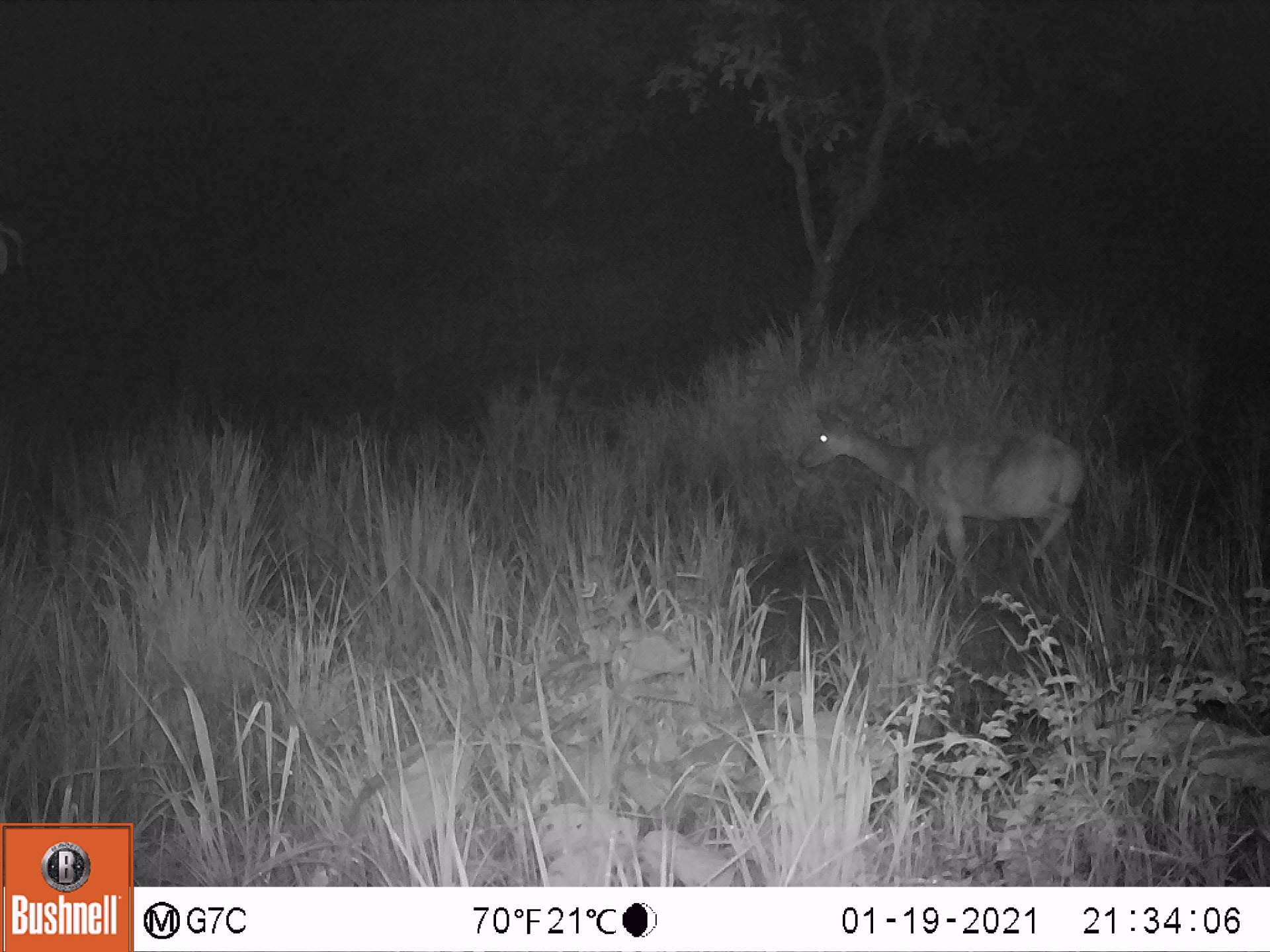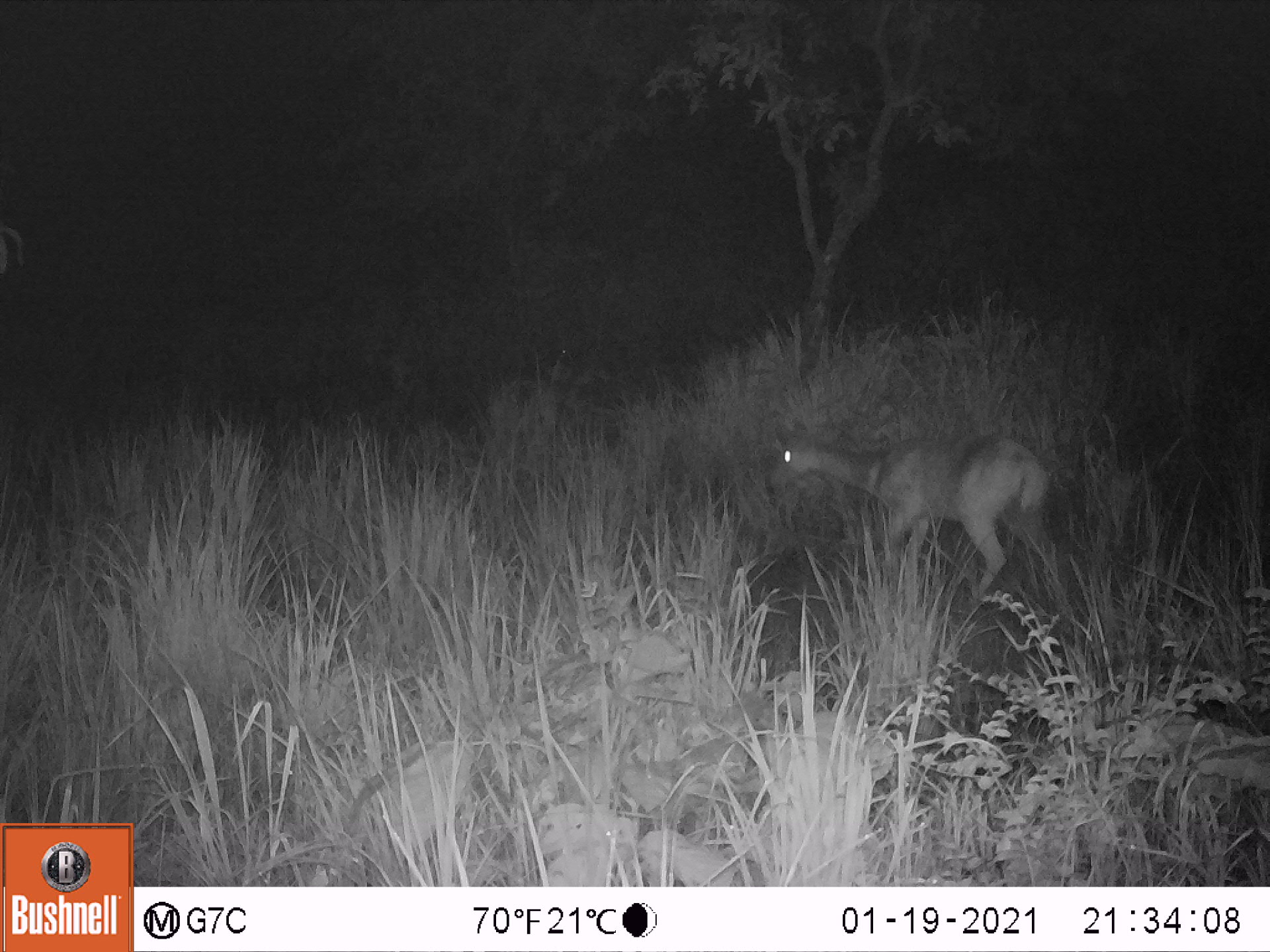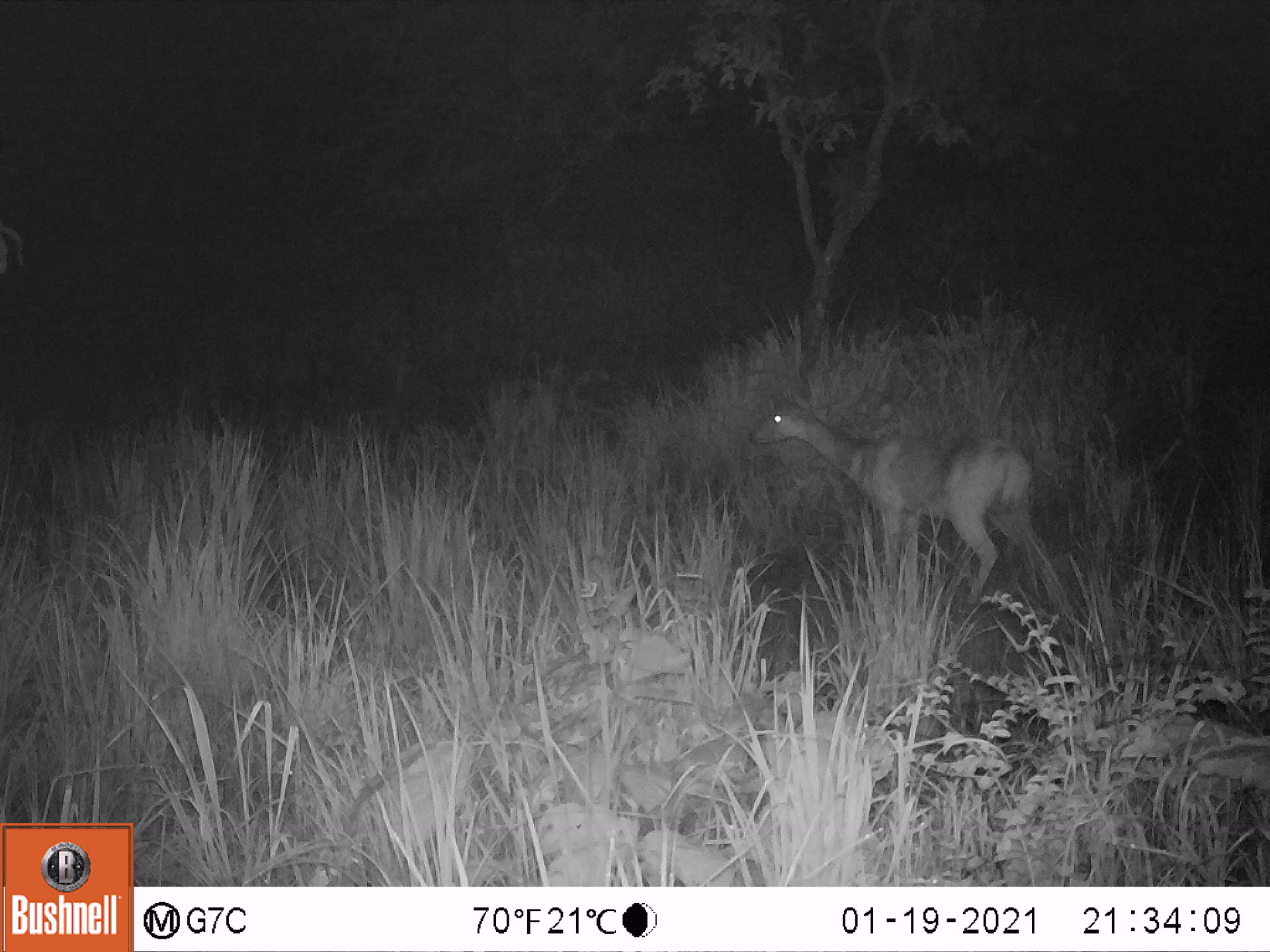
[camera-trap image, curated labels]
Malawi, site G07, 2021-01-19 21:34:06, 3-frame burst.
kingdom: Animalia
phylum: Chordata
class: Mammalia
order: Artiodactyla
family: Bovidae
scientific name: Antilopinae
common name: small antelope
Small antelope (Antilopinae), count 1.